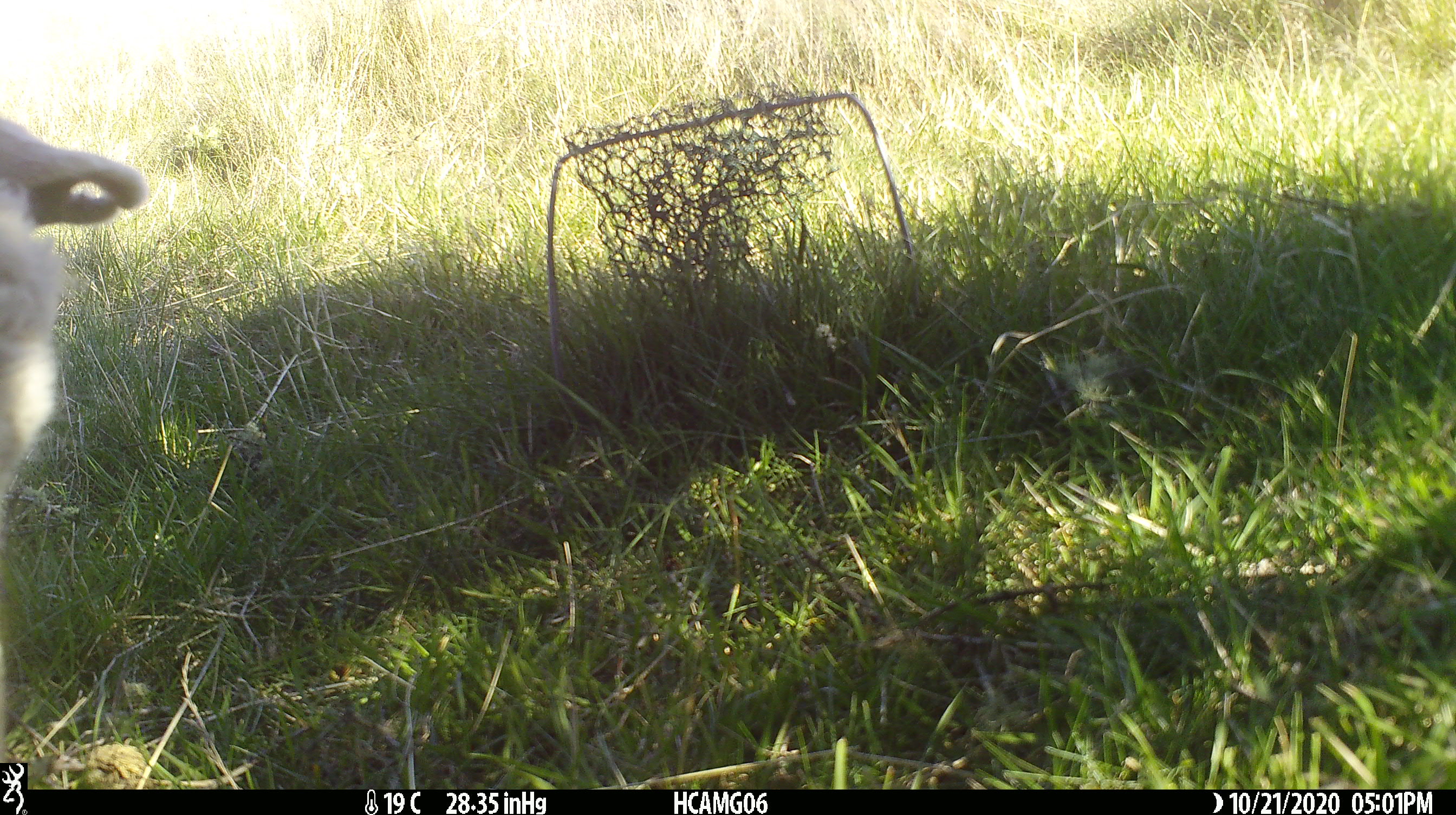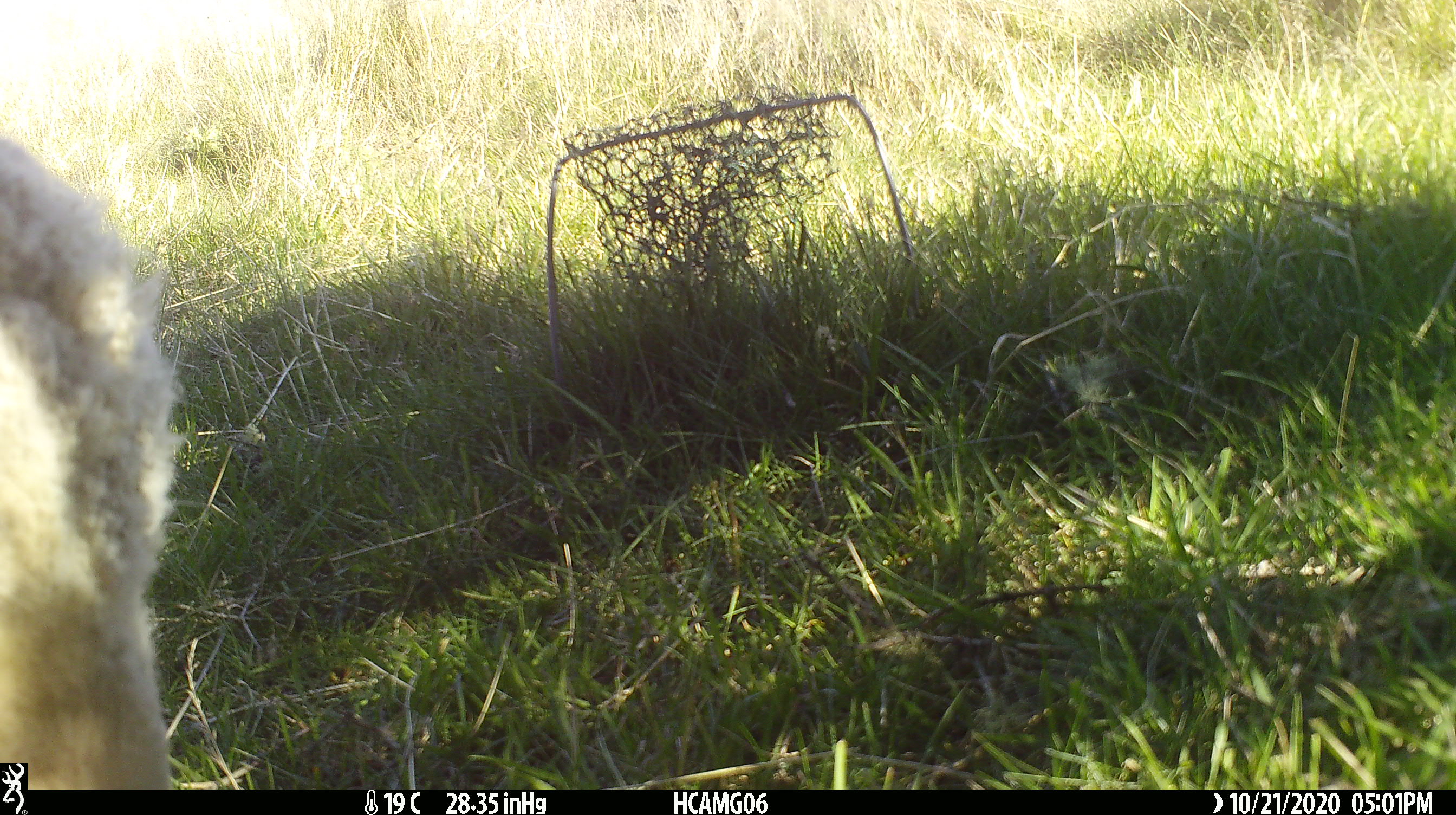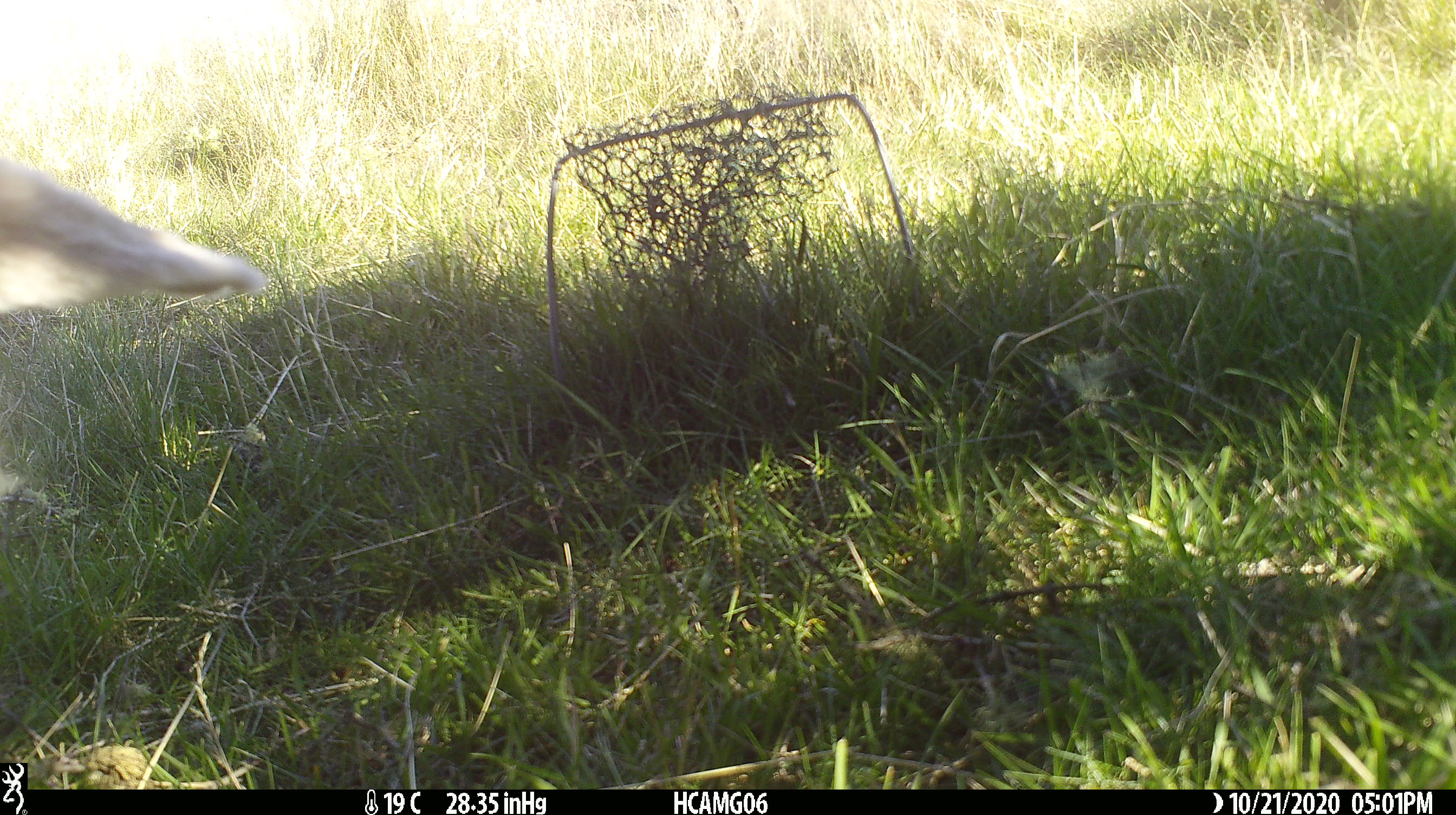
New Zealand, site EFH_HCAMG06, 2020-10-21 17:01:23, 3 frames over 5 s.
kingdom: Animalia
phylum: Chordata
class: Mammalia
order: Artiodactyla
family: Bovidae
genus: Ovis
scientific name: Ovis aries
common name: domestic sheep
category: sheep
Sheep (domestic sheep) (Ovis aries).